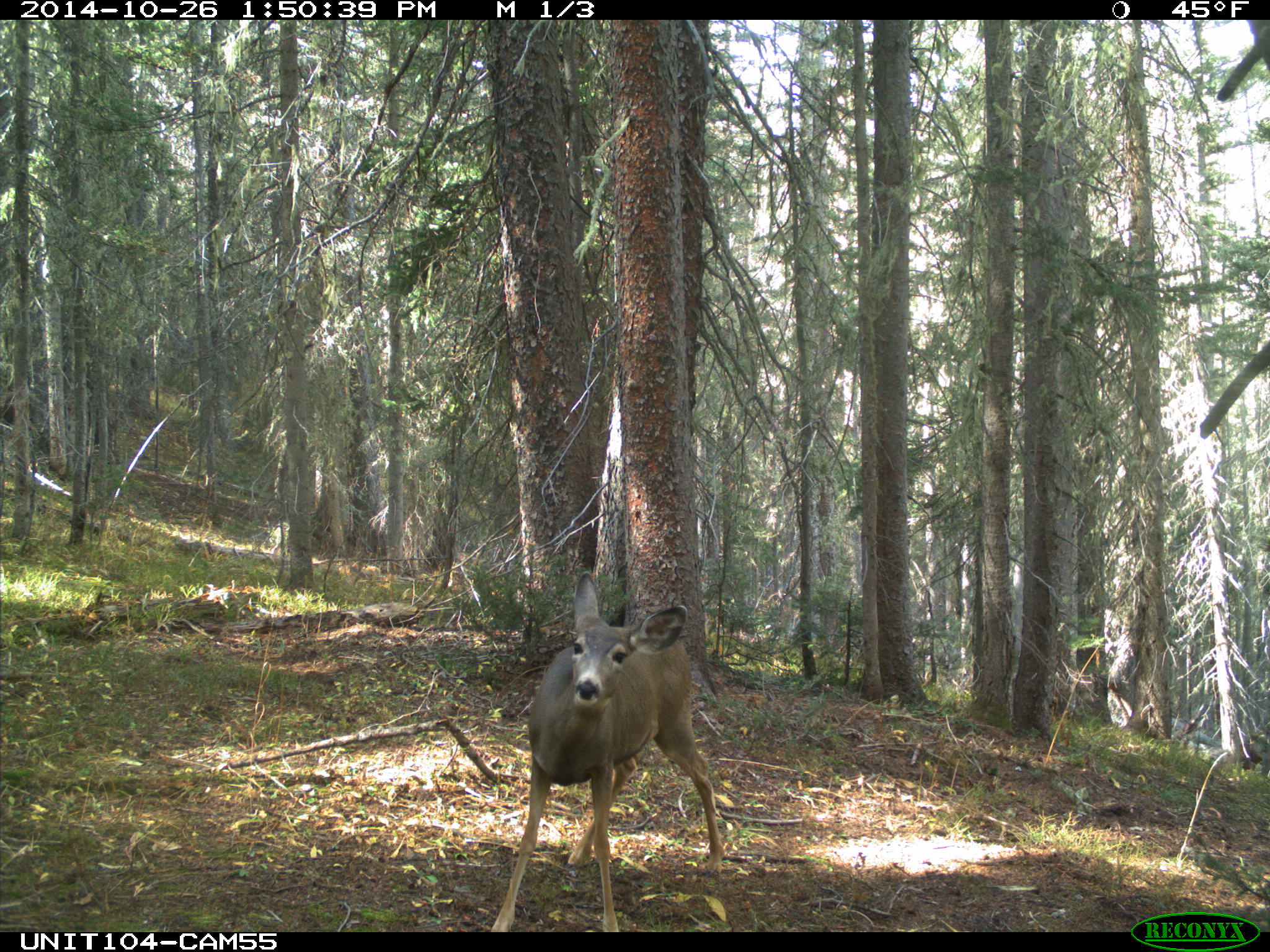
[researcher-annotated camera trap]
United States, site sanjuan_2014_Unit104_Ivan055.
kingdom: Animalia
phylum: Chordata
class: Mammalia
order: Artiodactyla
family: Cervidae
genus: Odocoileus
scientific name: Odocoileus hemionus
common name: mule deer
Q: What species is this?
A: Odocoileus hemionus (mule deer).